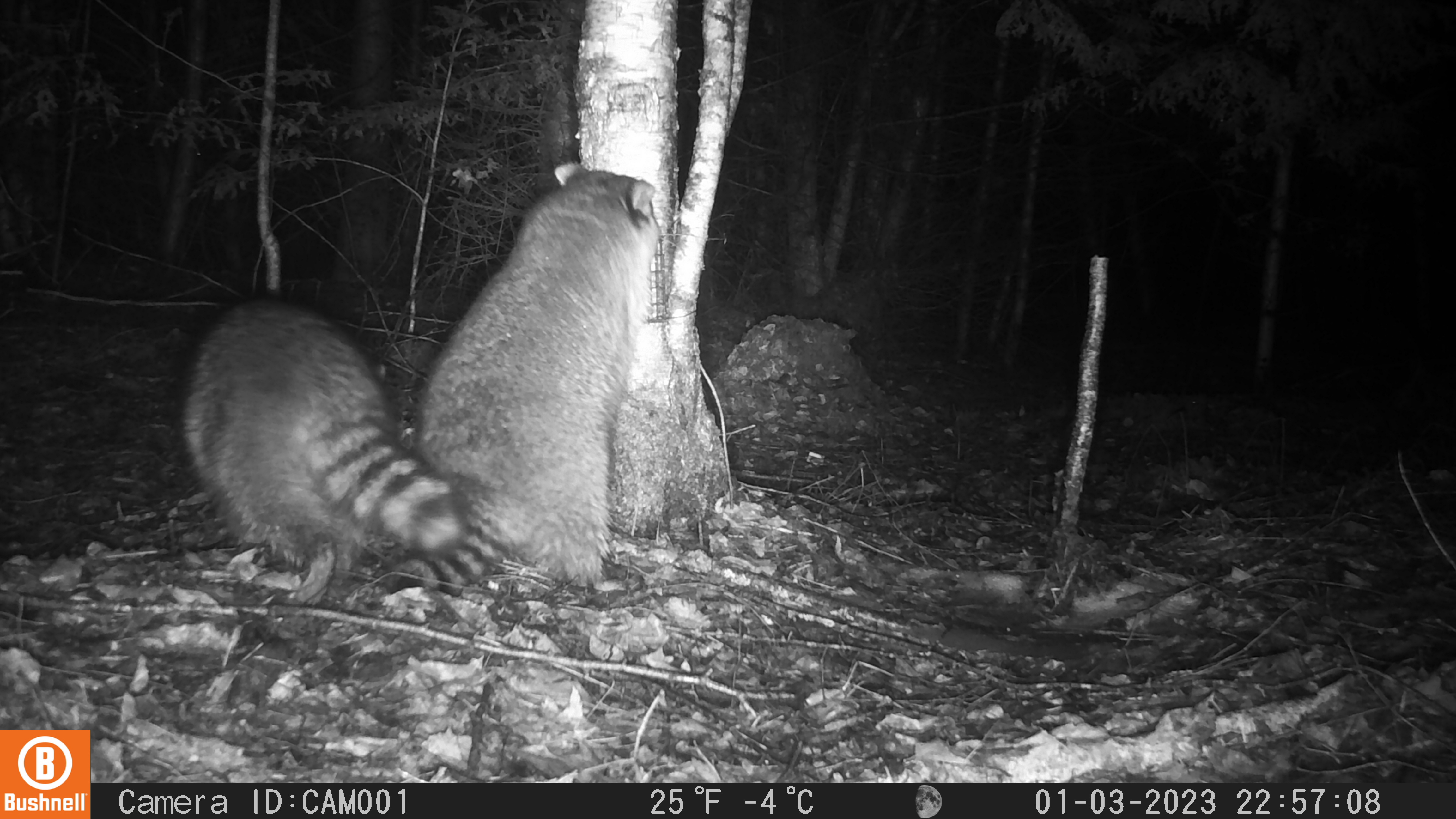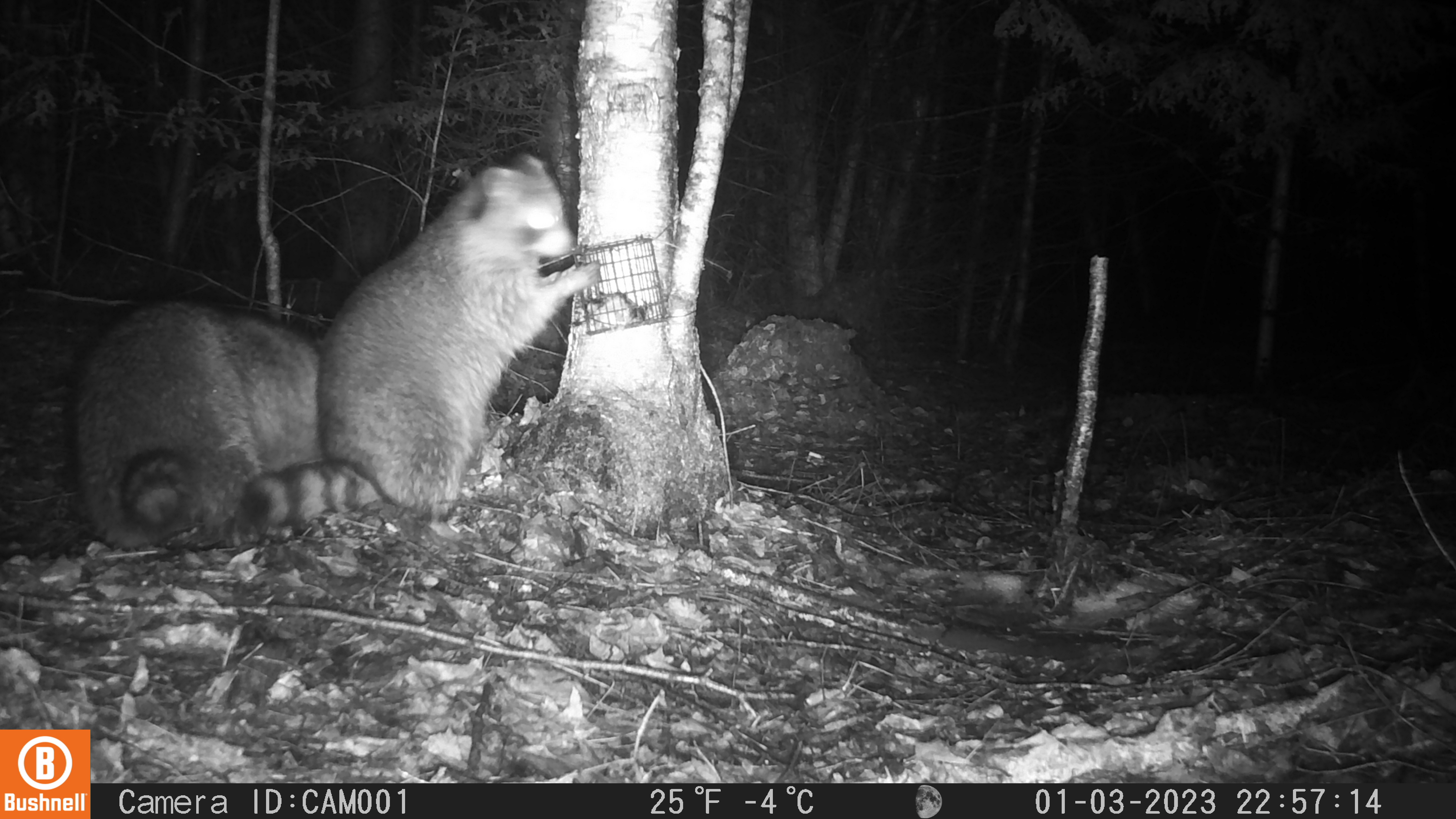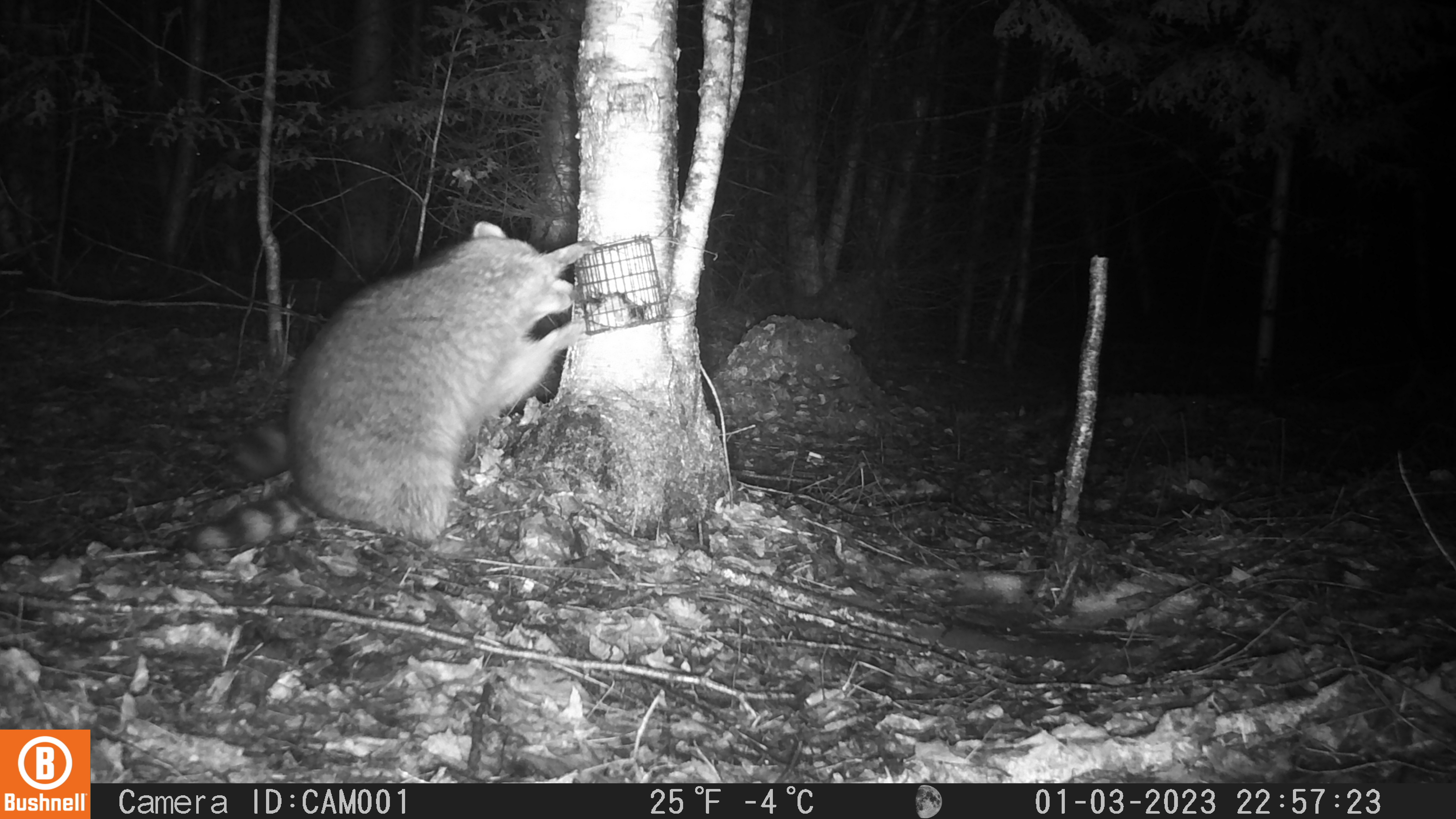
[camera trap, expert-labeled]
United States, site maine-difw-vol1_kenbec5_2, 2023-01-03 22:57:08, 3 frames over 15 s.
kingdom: Animalia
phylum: Chordata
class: Mammalia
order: Carnivora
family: Procyonidae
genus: Procyon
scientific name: Procyon lotor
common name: raccoon